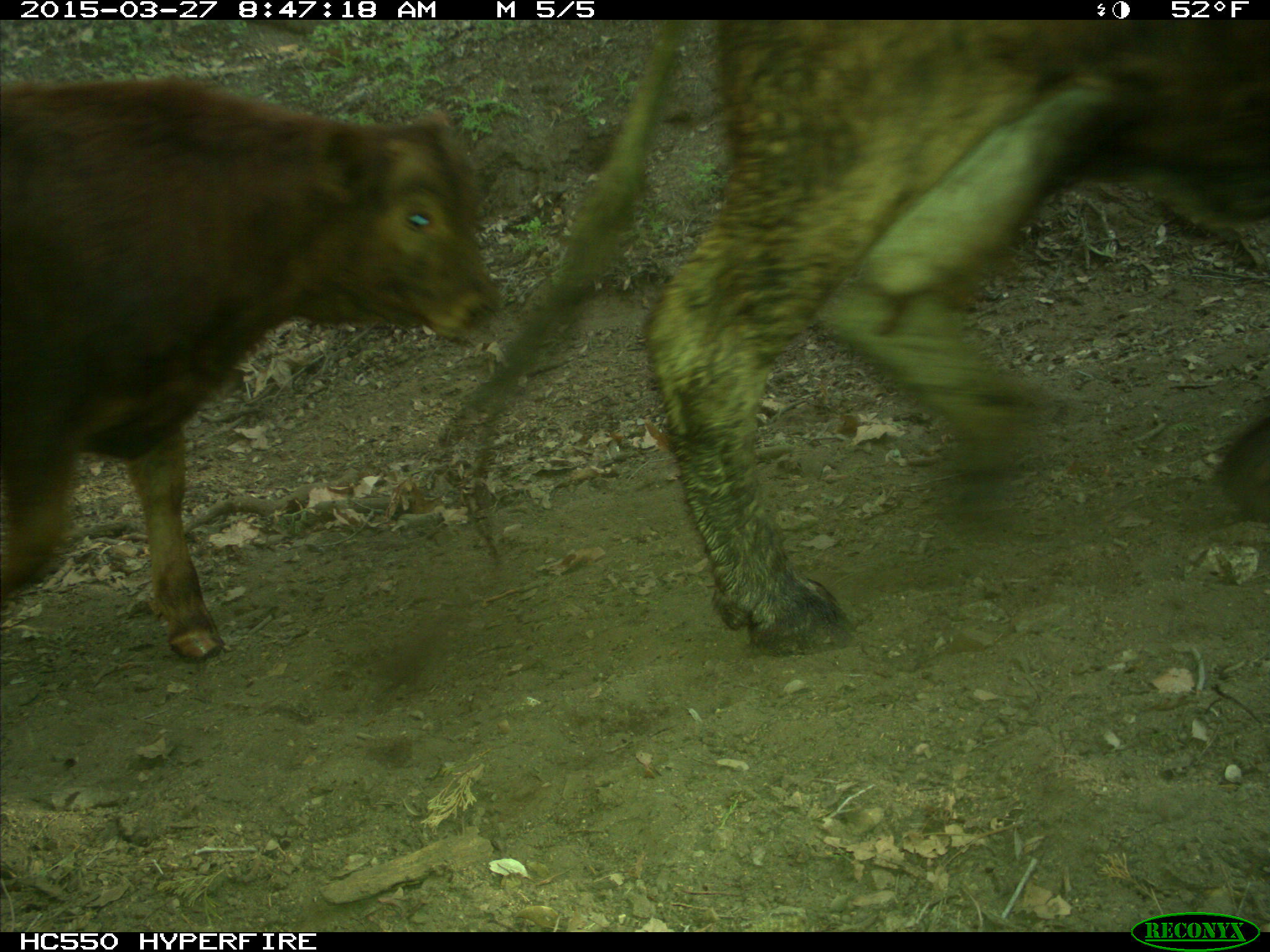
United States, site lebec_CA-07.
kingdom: Animalia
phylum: Chordata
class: Mammalia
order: Artiodactyla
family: Bovidae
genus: Bos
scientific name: Bos taurus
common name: domestic cow